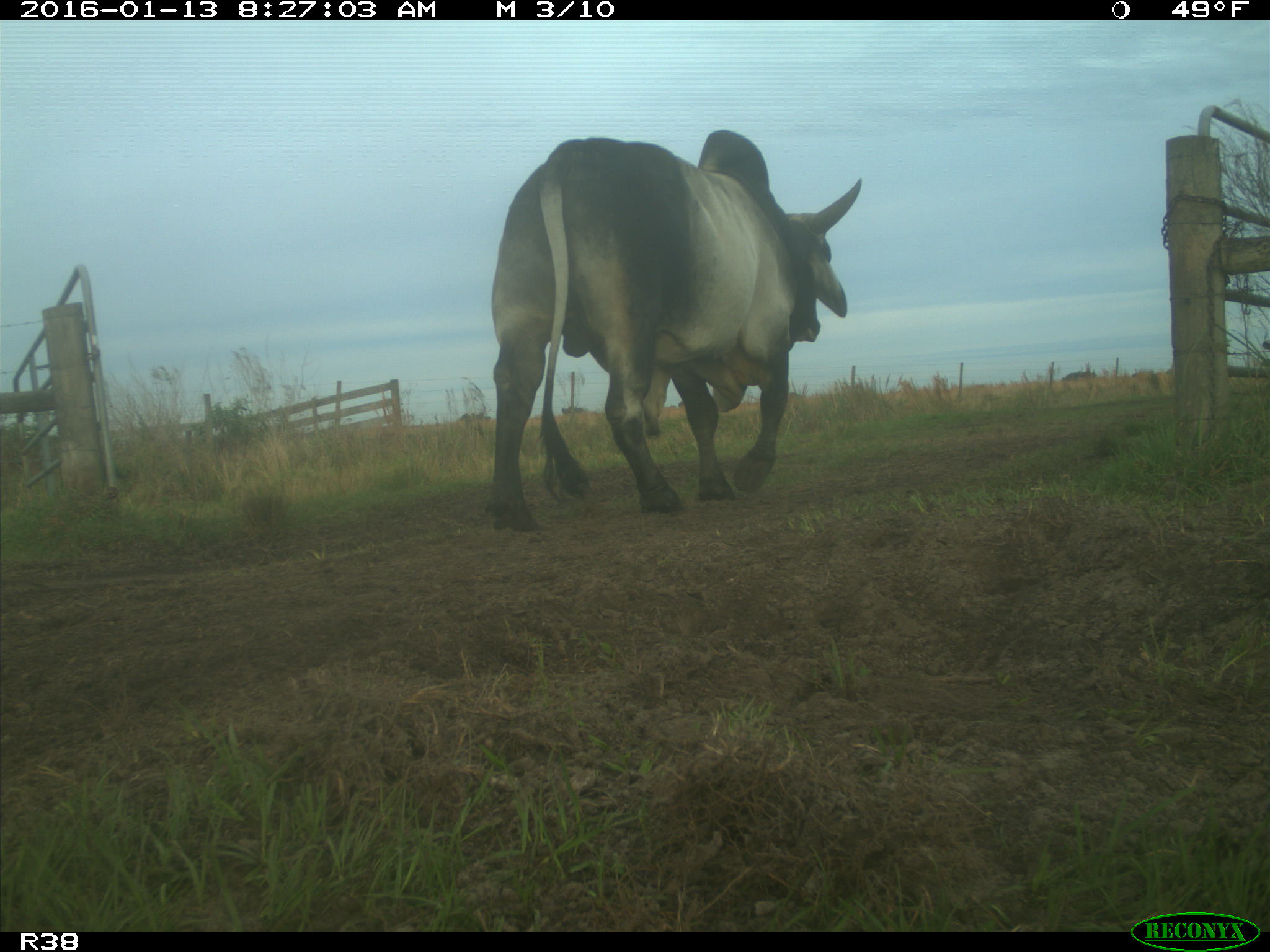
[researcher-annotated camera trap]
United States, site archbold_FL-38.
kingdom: Animalia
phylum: Chordata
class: Mammalia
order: Artiodactyla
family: Bovidae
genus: Bos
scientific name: Bos taurus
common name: domestic cow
Bos taurus (domestic cow).